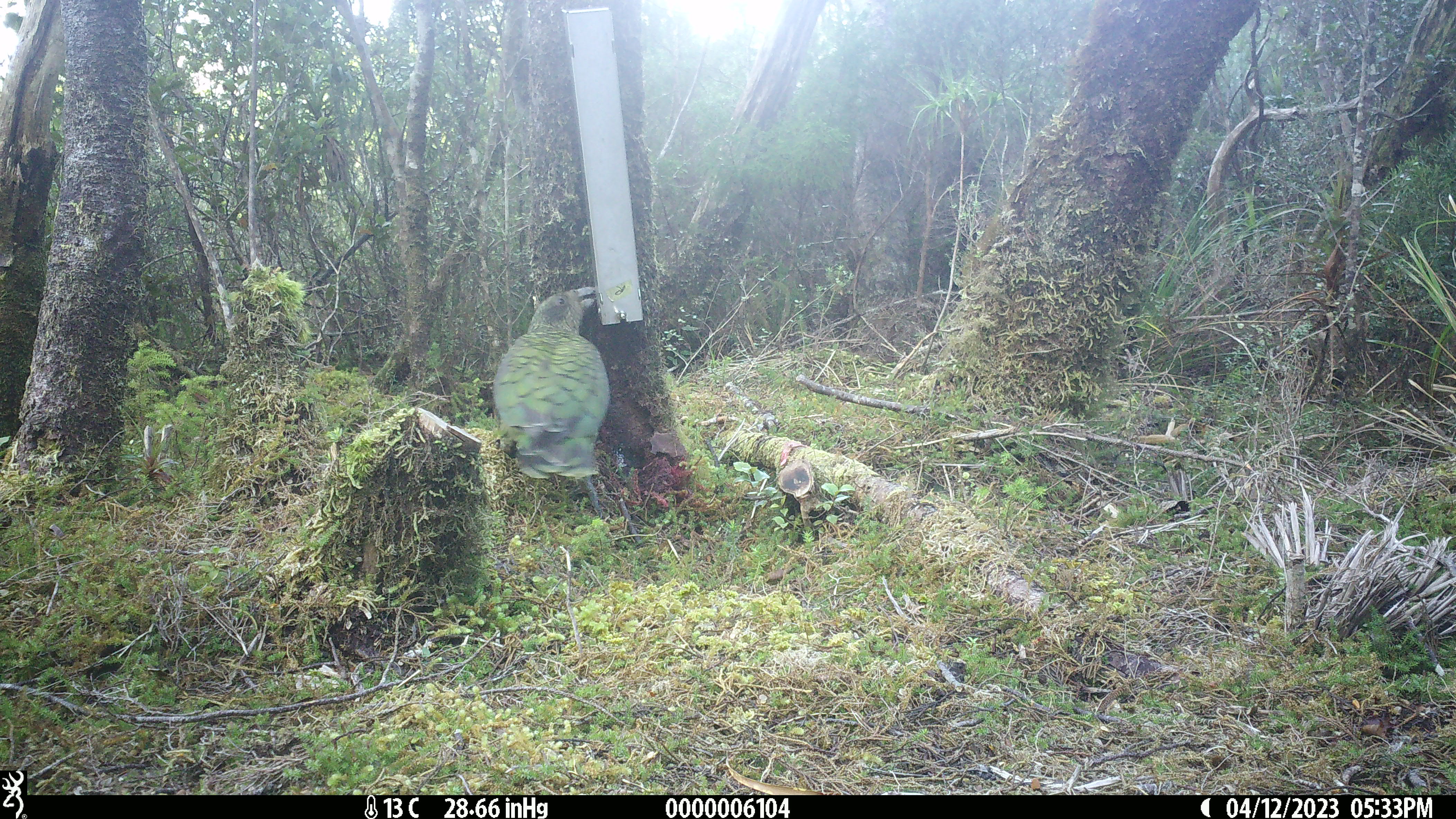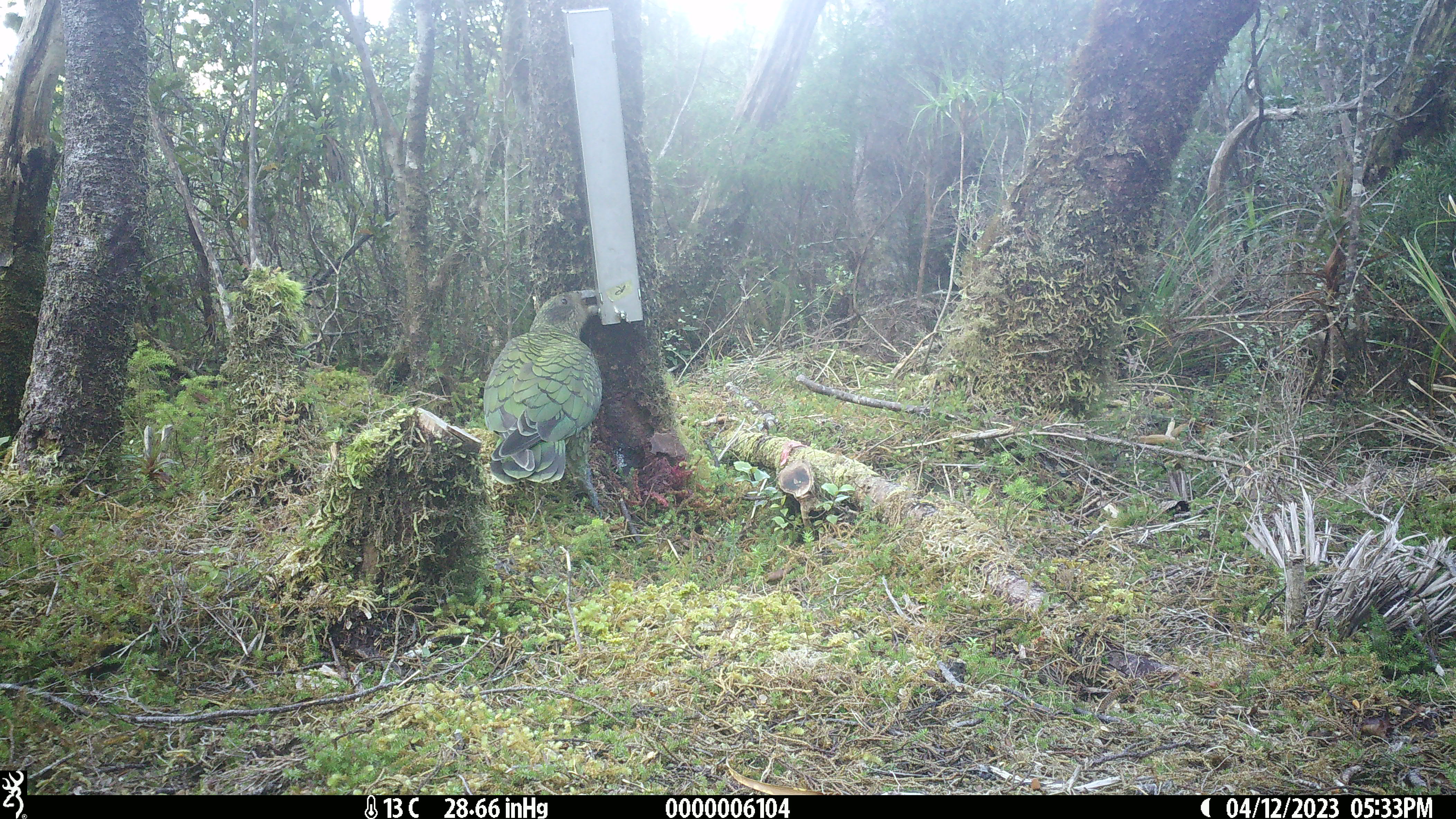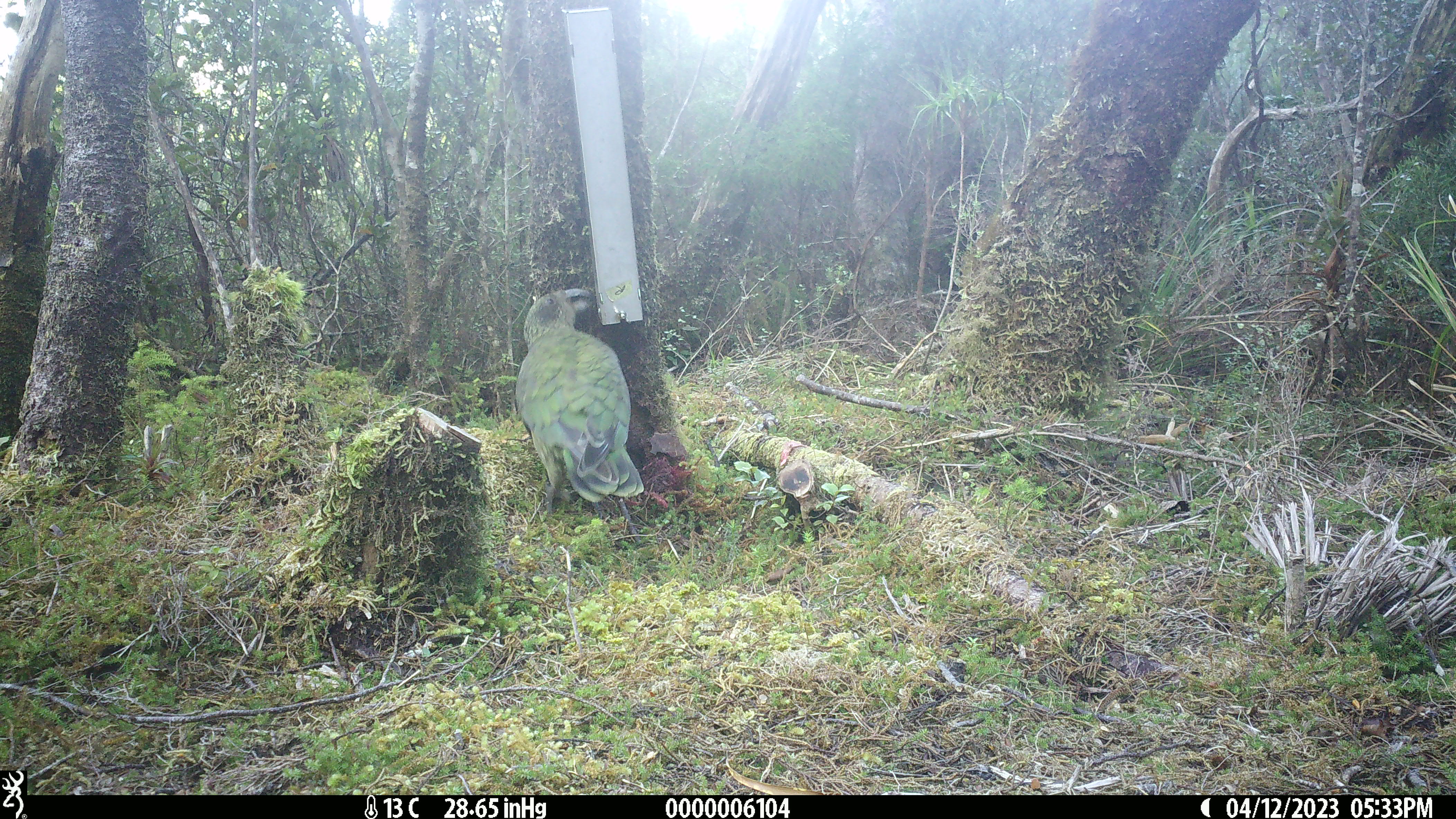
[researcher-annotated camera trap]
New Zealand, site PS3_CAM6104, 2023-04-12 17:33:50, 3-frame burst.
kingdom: Animalia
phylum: Chordata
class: Aves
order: Psittaciformes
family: Strigopidae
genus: Nestor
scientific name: Nestor notabilis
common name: kea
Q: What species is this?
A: Kea (Nestor notabilis).